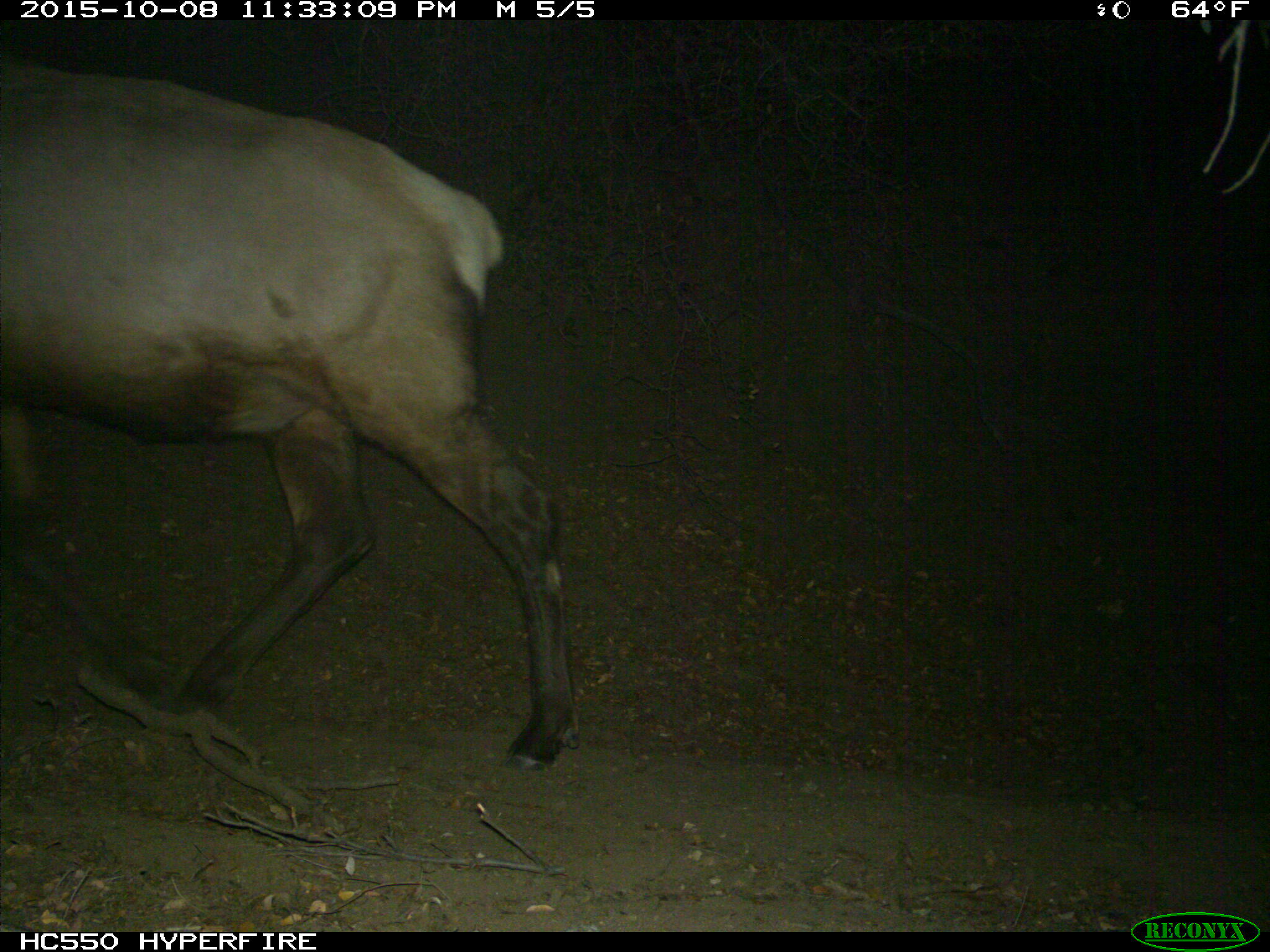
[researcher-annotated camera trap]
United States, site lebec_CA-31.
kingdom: Animalia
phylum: Chordata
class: Mammalia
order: Artiodactyla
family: Cervidae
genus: Cervus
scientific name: Cervus canadensis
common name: elk